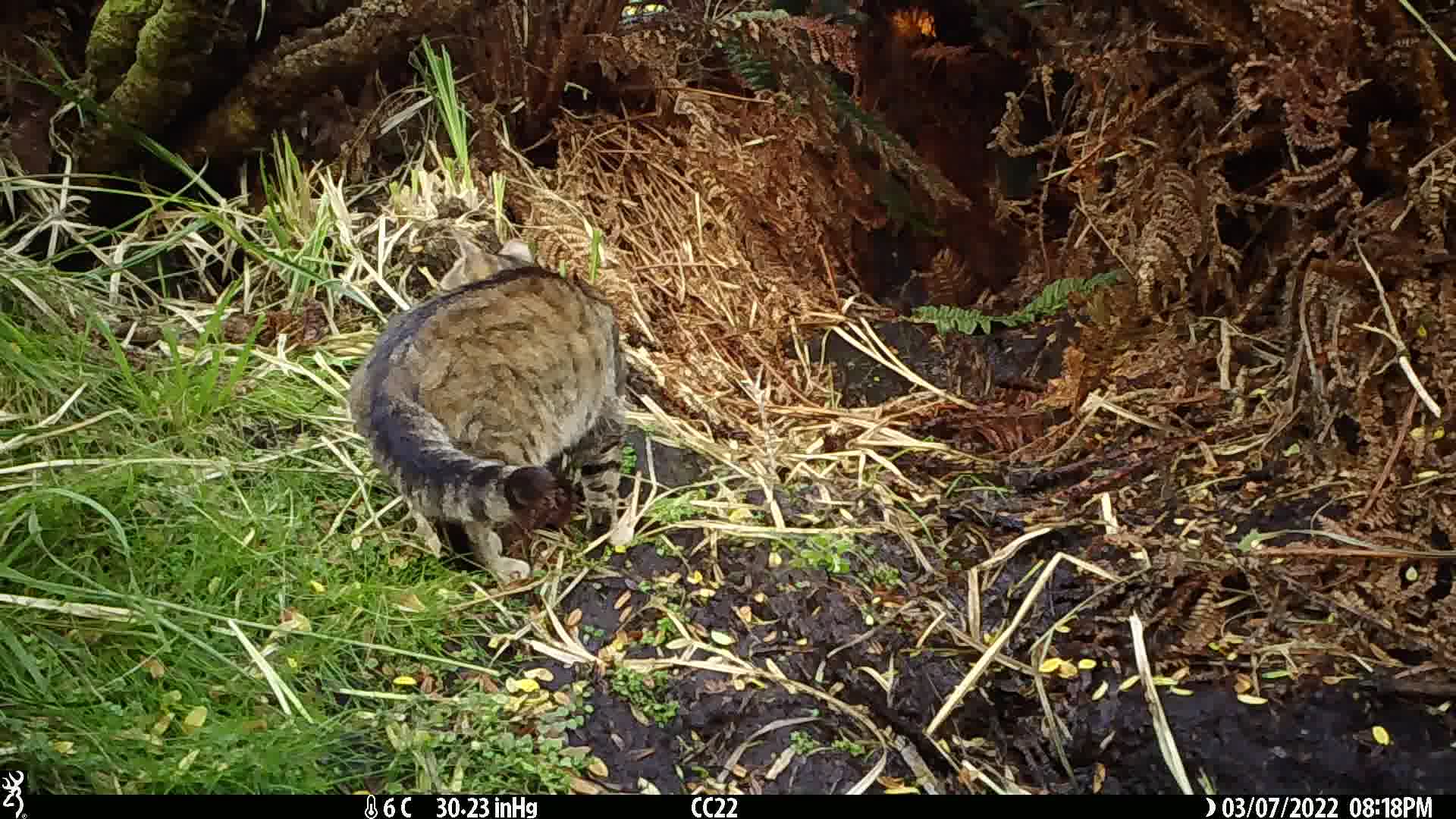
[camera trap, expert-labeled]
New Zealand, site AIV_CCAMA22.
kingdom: Animalia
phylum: Chordata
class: Mammalia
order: Carnivora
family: Felidae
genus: Felis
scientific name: Felis catus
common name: domestic cat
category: cat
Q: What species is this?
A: Cat (domestic cat) (Felis catus).